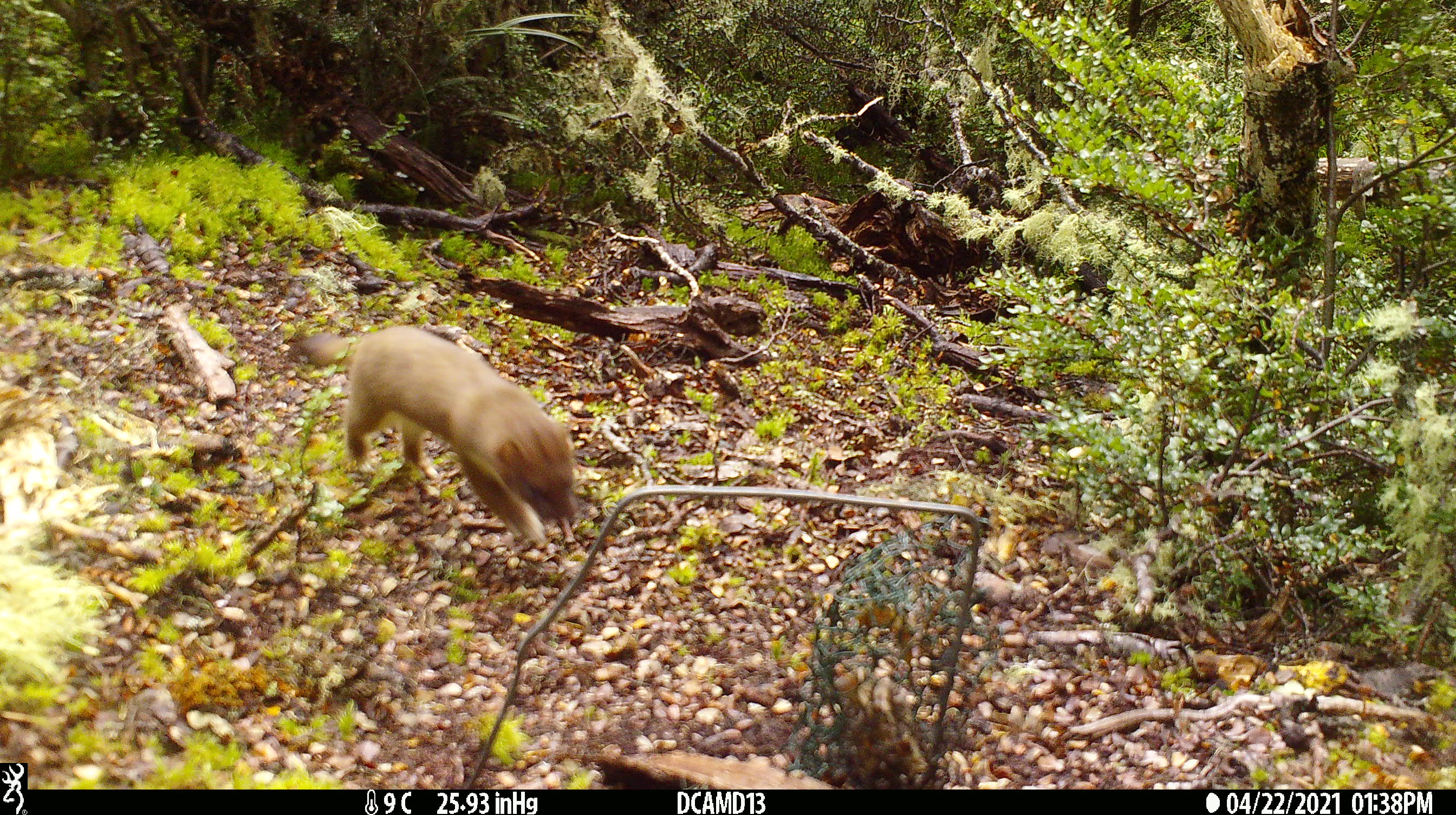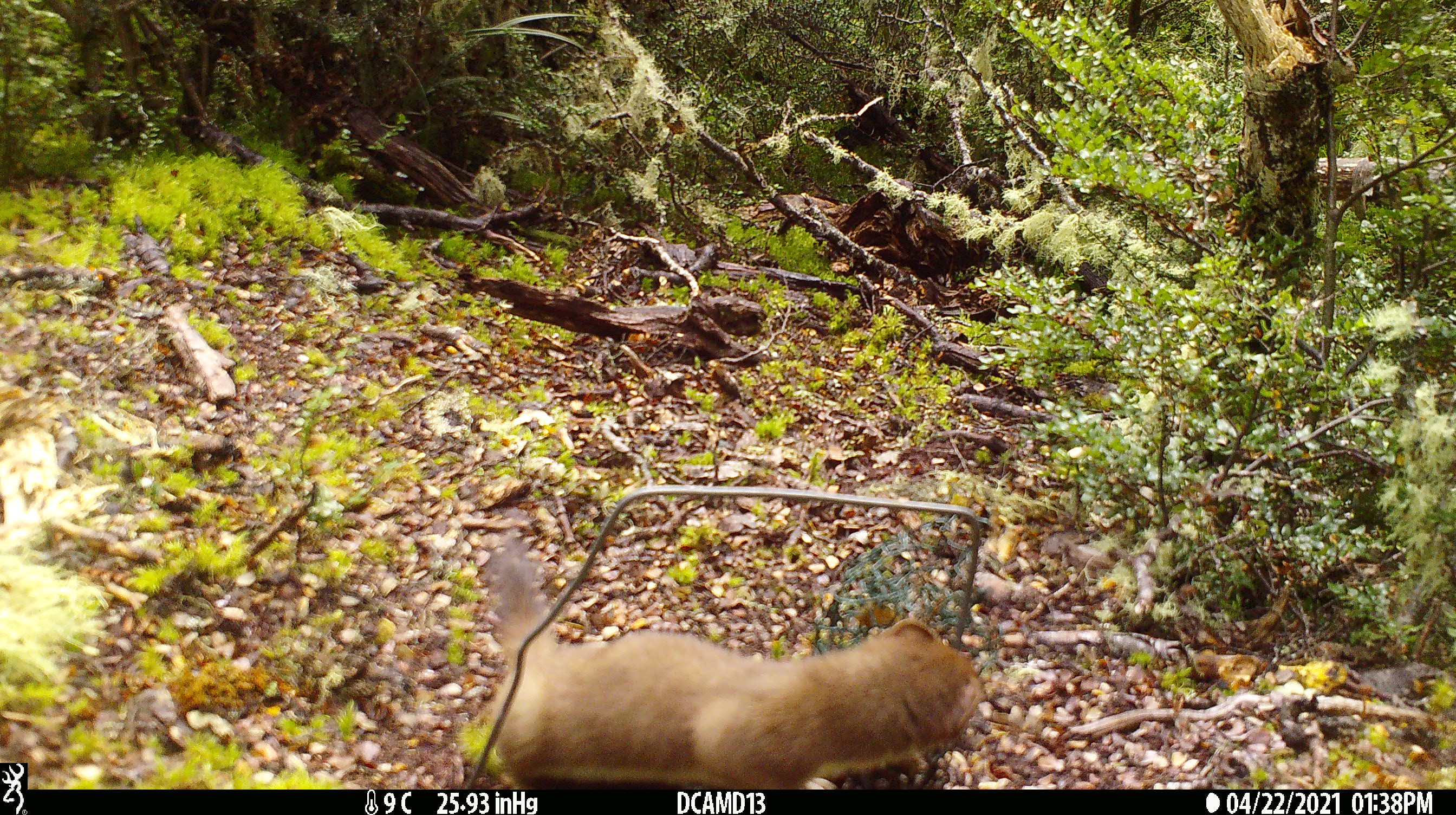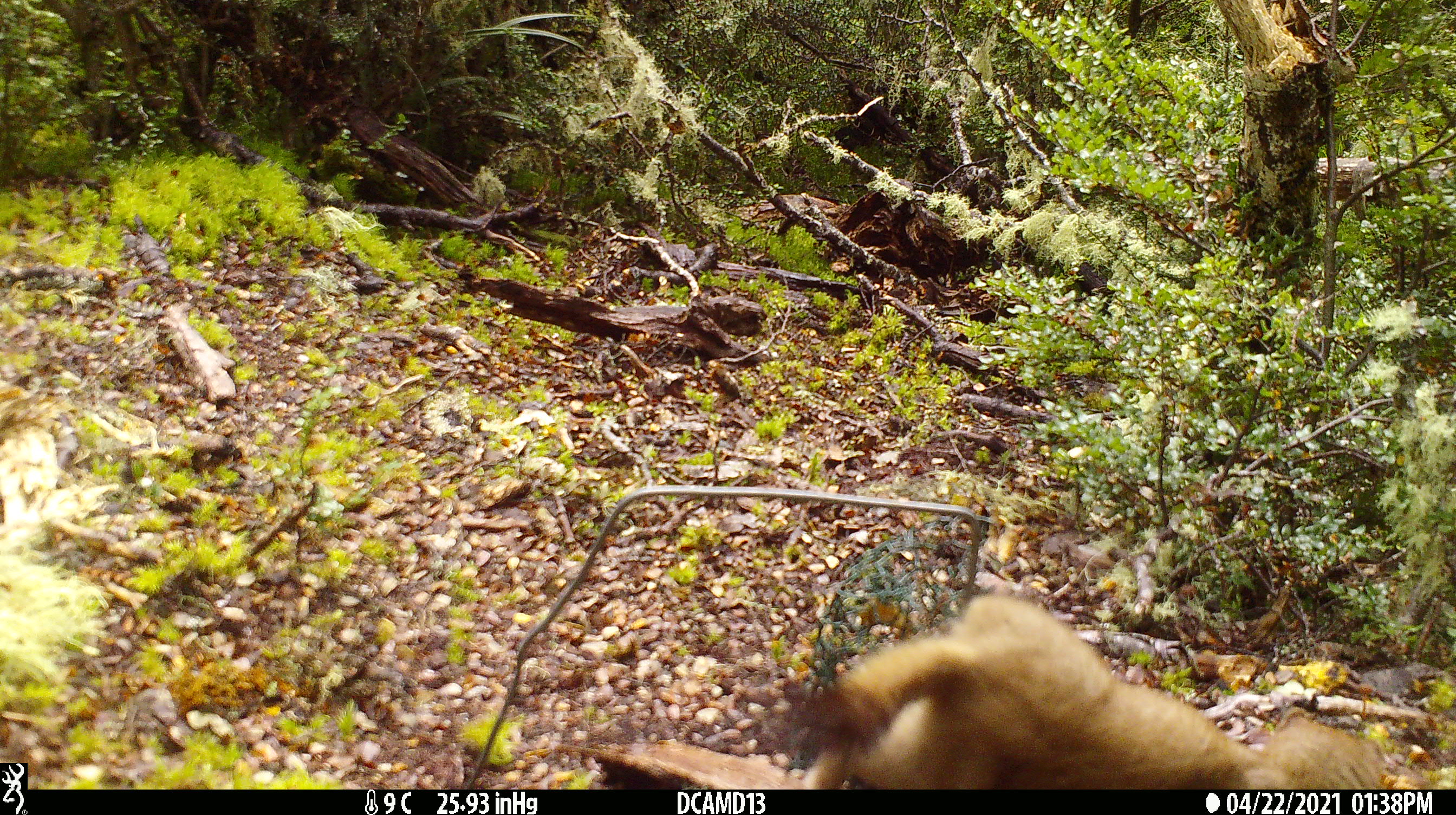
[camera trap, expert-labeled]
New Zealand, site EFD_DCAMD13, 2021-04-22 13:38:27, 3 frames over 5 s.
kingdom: Animalia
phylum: Chordata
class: Mammalia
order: Carnivora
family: Mustelidae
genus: Mustela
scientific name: Mustela erminea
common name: stoat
Stoat (Mustela erminea).